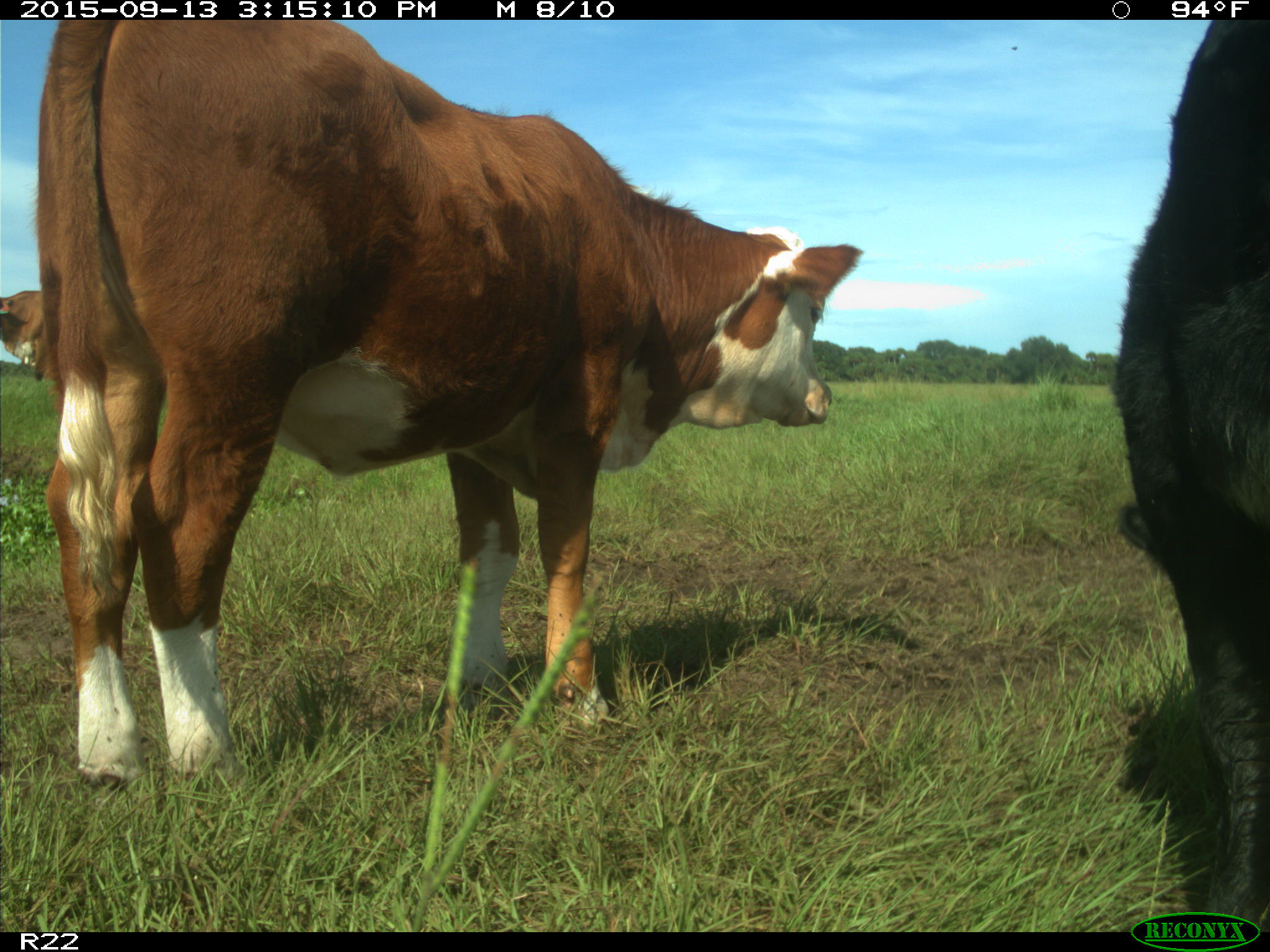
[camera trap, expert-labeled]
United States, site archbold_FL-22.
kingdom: Animalia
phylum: Chordata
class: Mammalia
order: Artiodactyla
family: Bovidae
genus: Bos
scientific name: Bos taurus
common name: domestic cow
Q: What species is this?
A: Bos taurus (domestic cow).